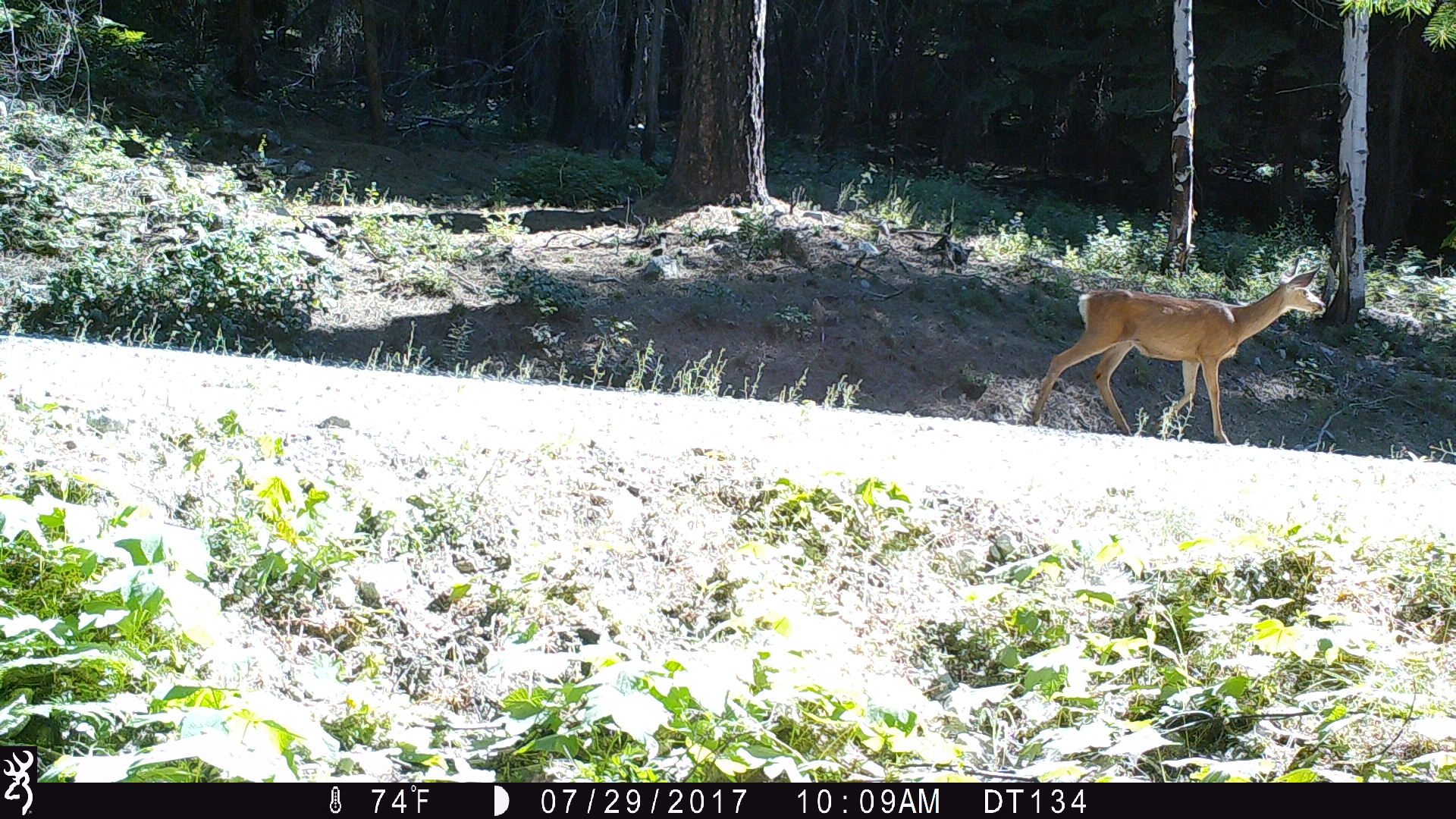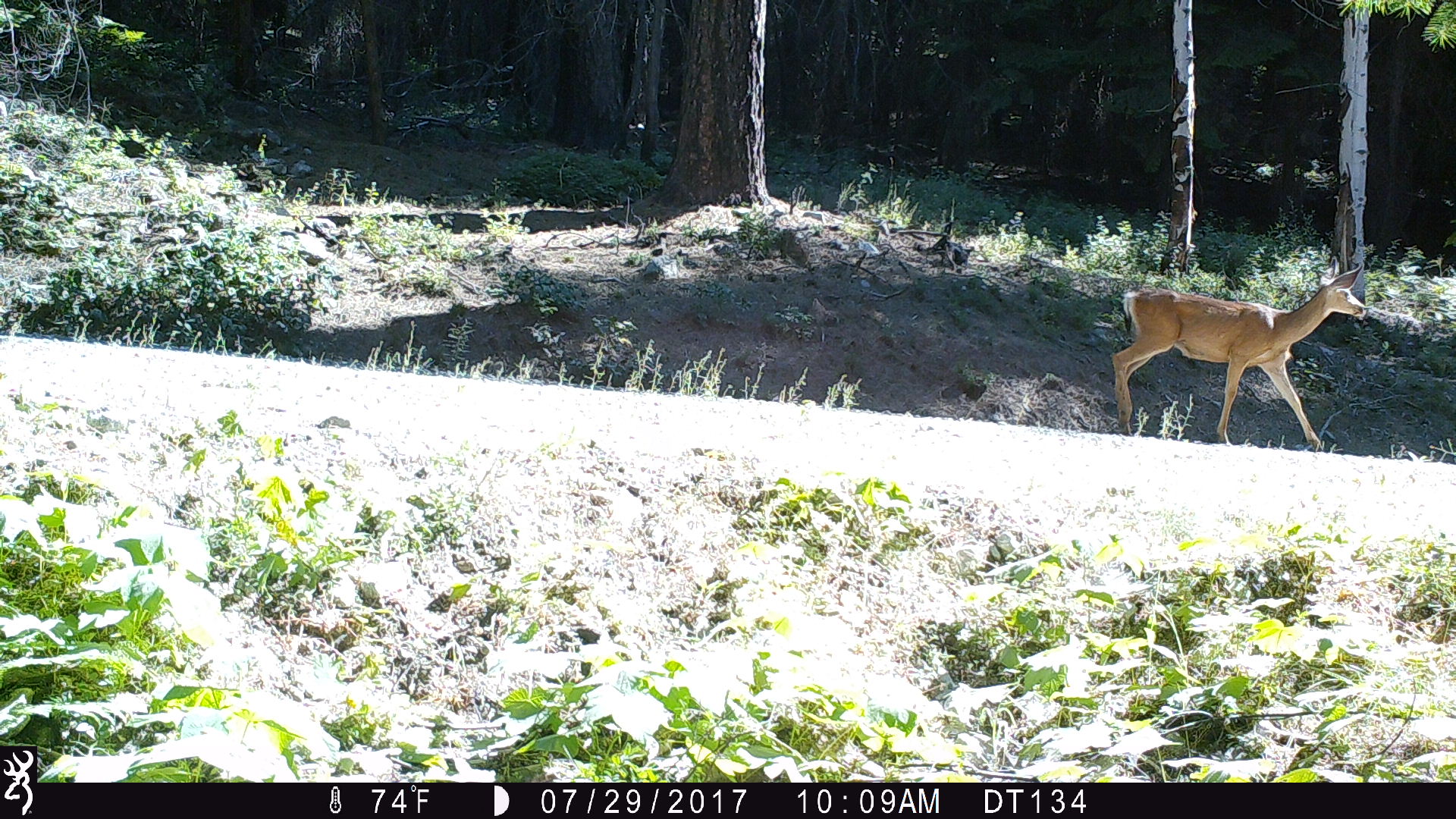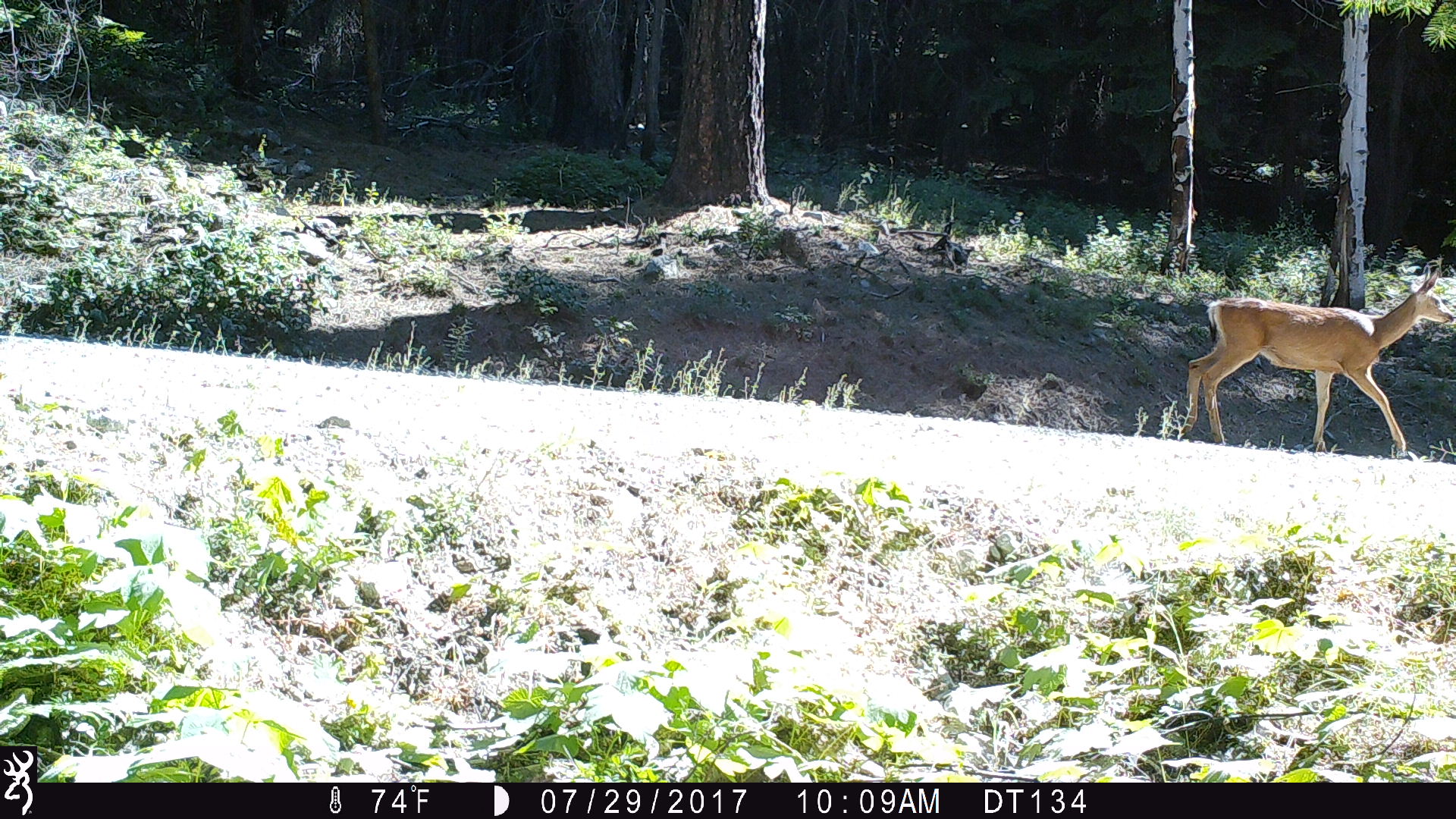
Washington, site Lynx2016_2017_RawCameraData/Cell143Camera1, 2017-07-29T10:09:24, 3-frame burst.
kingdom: Animalia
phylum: Chordata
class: Mammalia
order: Artiodactyla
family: Cervidae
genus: Odocoileus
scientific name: Odocoileus hemionus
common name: mule deer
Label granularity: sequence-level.